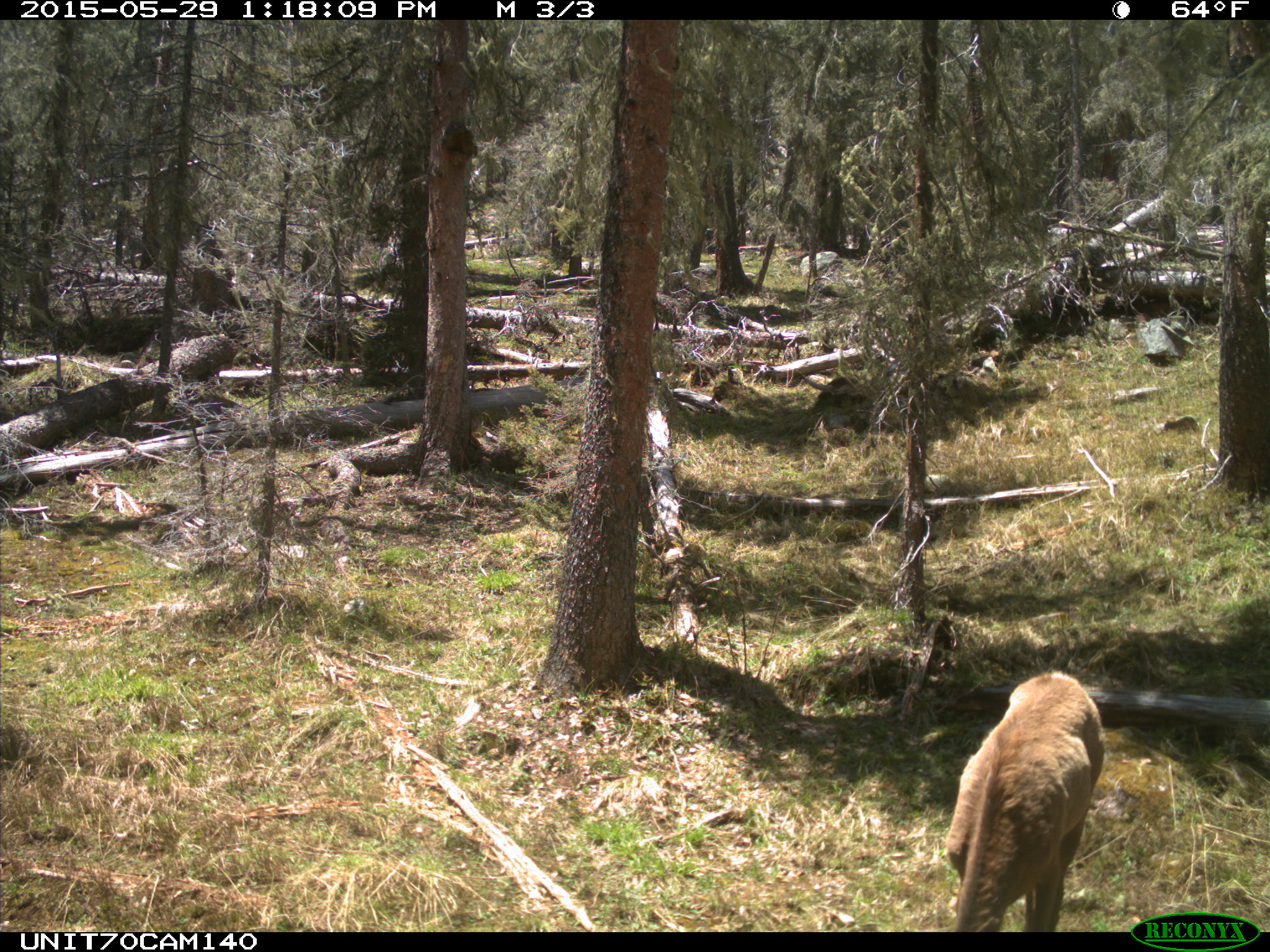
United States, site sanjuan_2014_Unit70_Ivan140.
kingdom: Animalia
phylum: Chordata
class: Mammalia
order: Artiodactyla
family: Cervidae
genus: Cervus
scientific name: Cervus elaphus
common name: red deer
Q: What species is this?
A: Cervus elaphus (red deer).